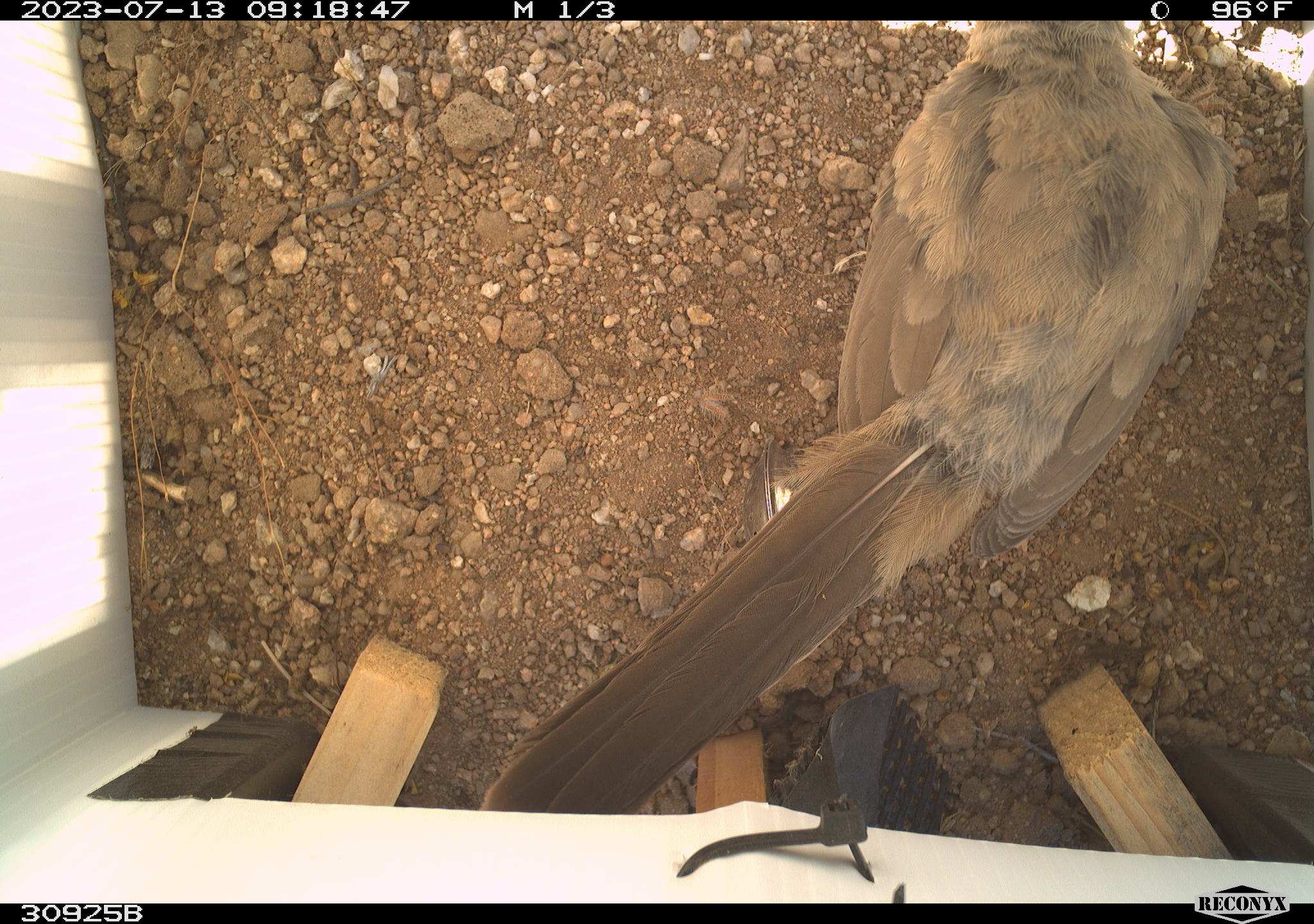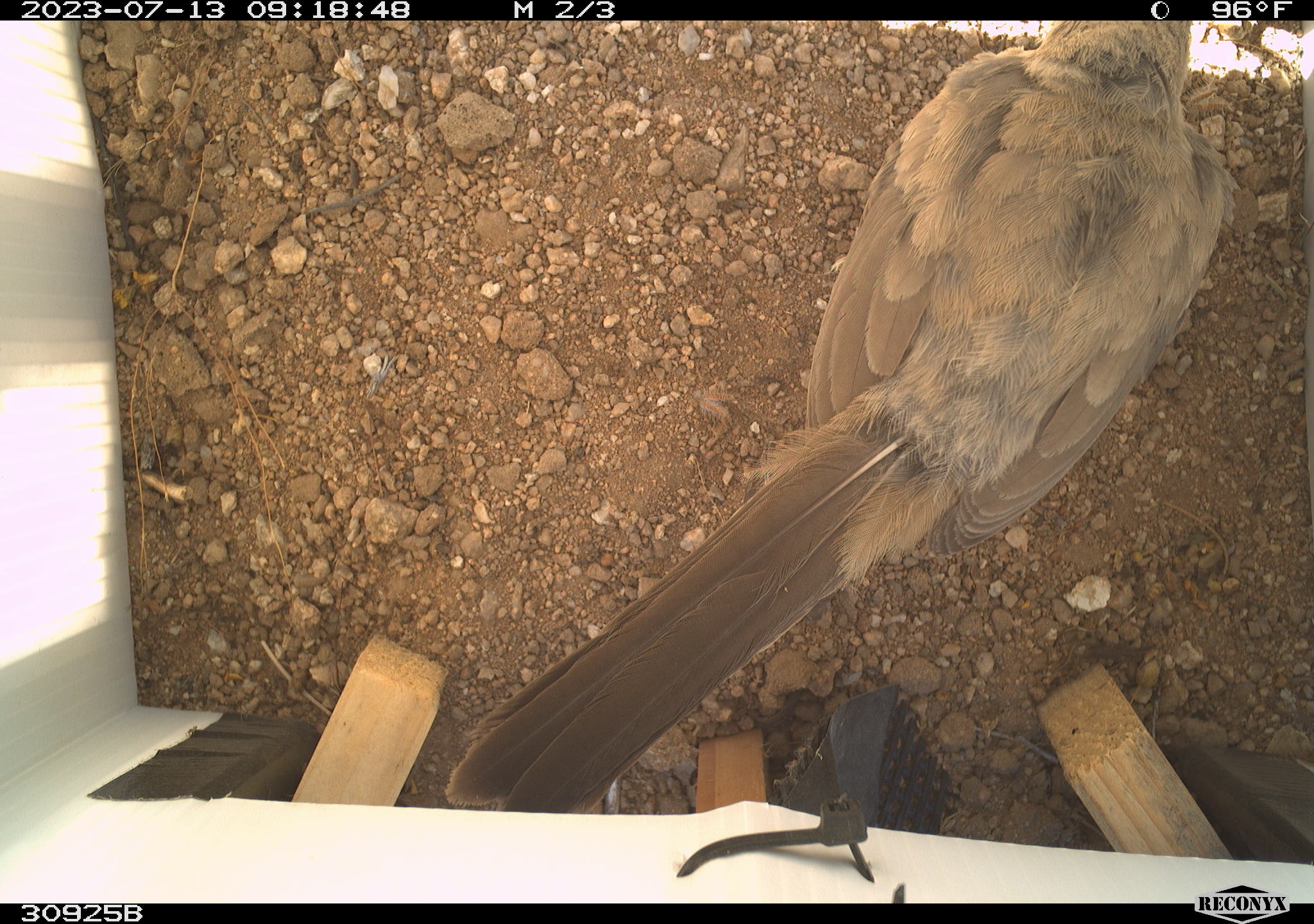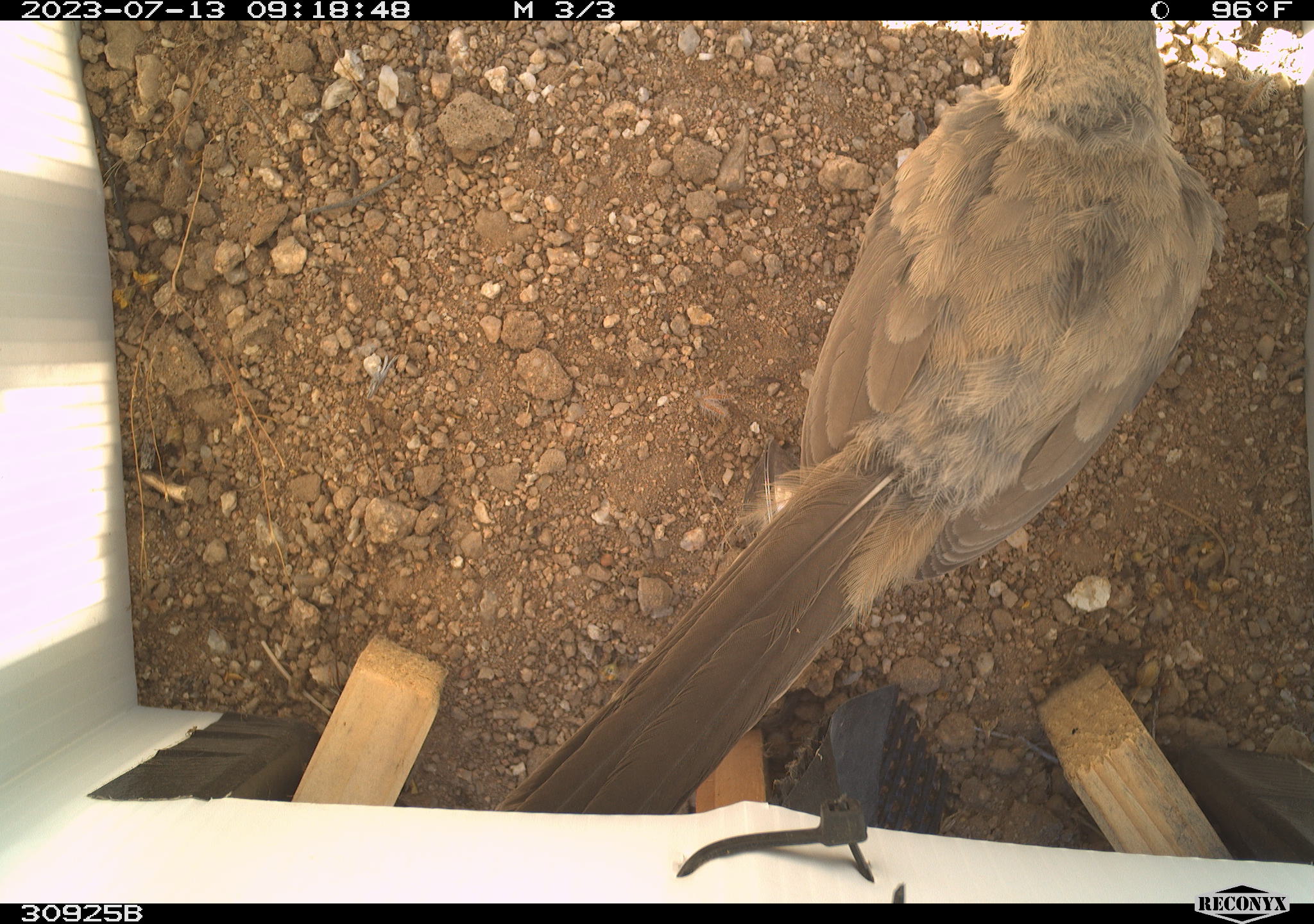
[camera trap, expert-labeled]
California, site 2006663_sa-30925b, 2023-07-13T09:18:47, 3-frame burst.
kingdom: Animalia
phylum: Chordata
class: Aves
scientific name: Aves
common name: bird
Bird (Aves).